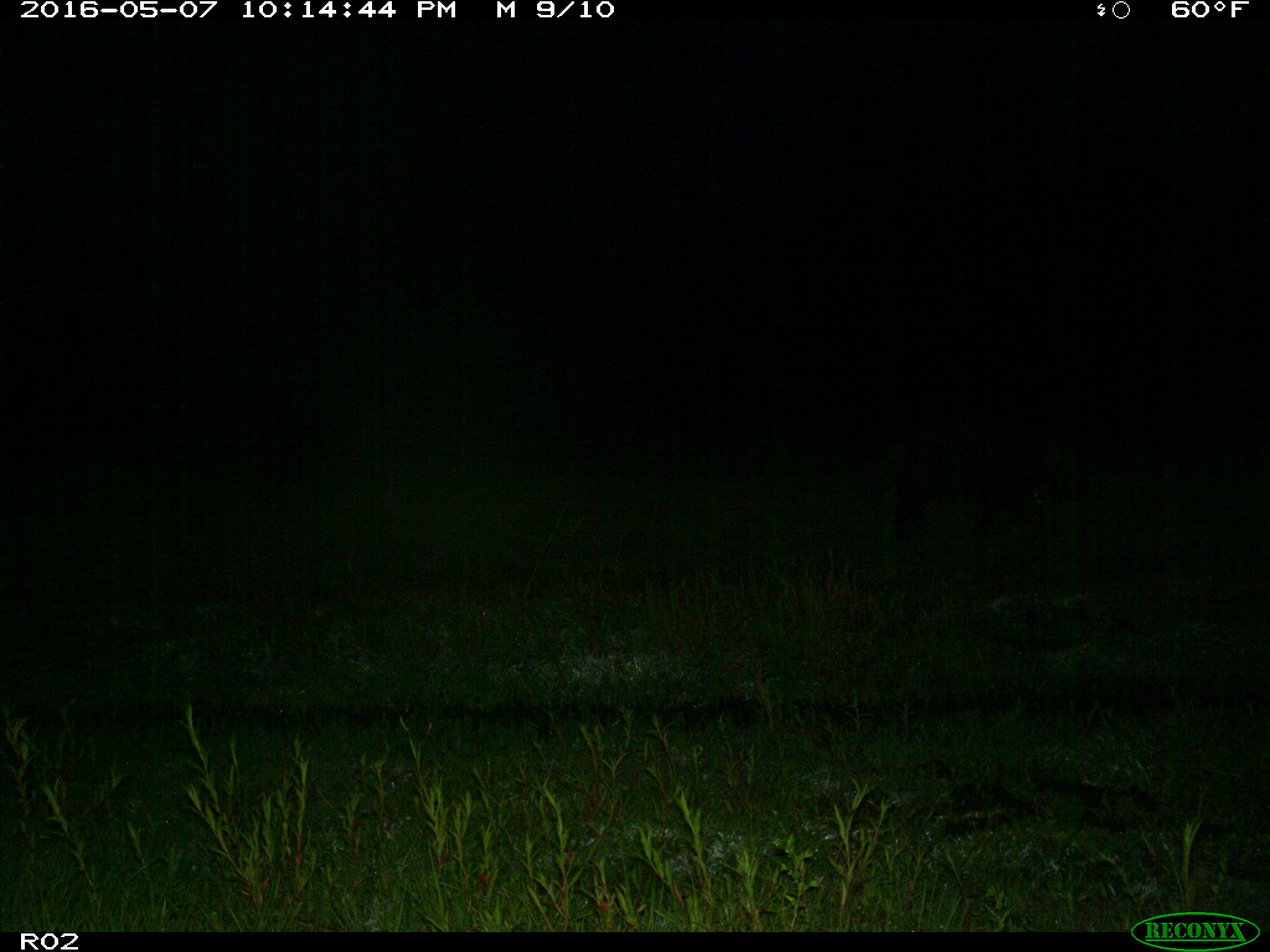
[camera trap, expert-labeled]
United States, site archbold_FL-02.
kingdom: Animalia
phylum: Chordata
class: Mammalia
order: Artiodactyla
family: Suidae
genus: Sus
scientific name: Sus scrofa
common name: wild boar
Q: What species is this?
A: Sus scrofa (wild boar).